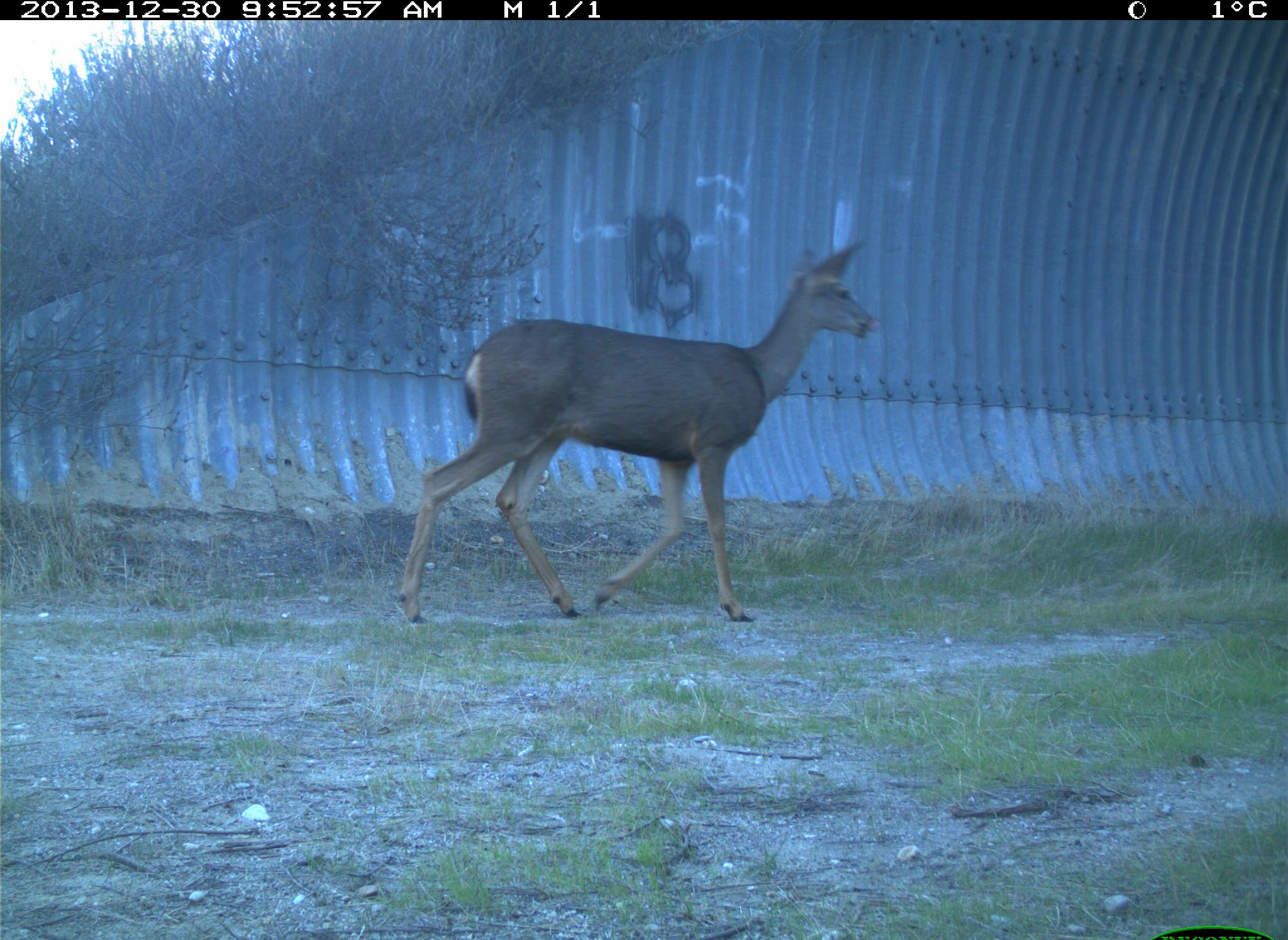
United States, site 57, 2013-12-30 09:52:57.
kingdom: Animalia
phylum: Chordata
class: Mammalia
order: Artiodactyla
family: Cervidae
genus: Odocoileus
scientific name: Odocoileus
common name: deer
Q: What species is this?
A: Deer (Odocoileus).